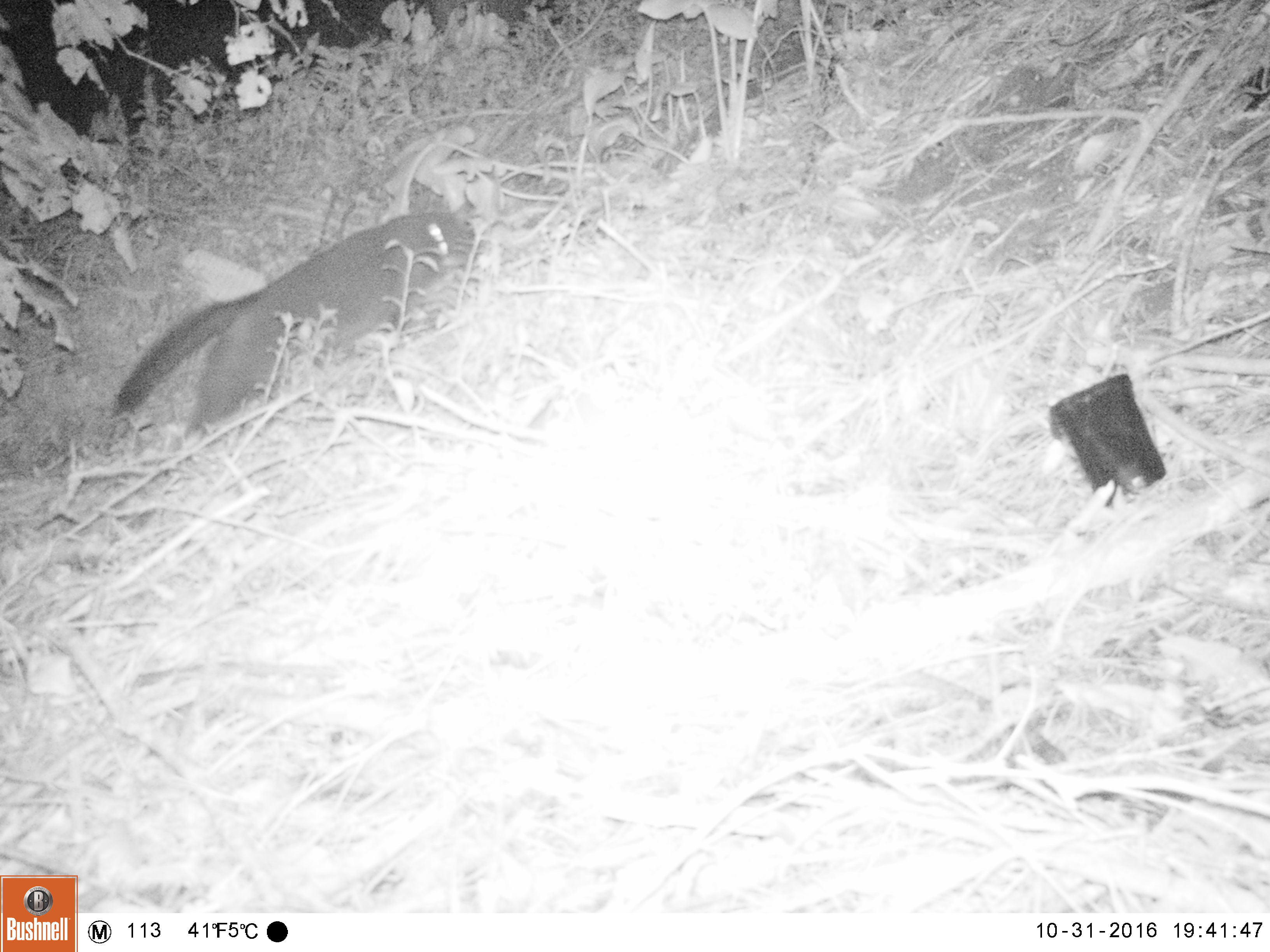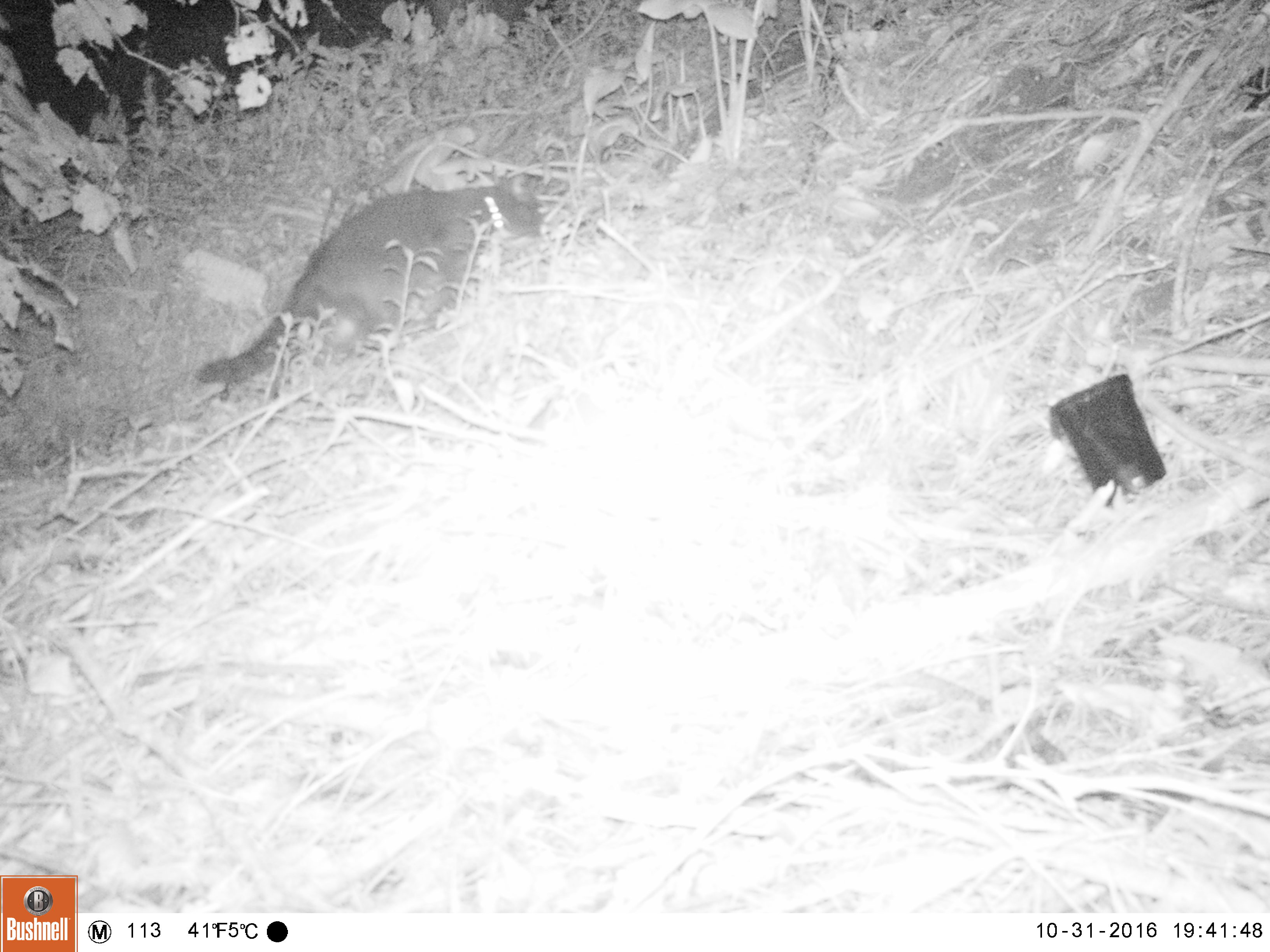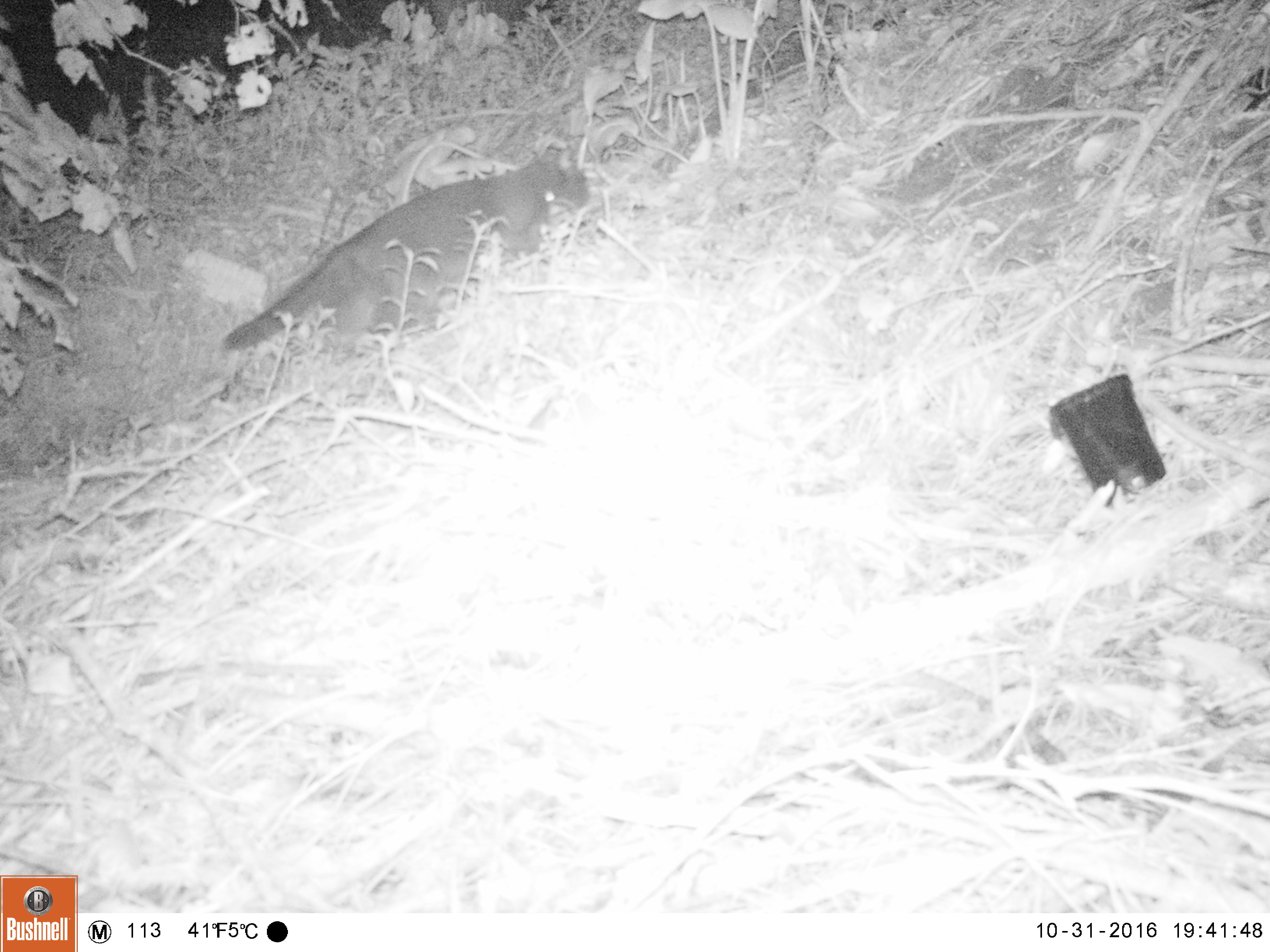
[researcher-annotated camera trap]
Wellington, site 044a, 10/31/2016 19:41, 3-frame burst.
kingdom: Animalia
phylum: Chordata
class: Mammalia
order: Carnivora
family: Felidae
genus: Felis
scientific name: Felis catus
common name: cat